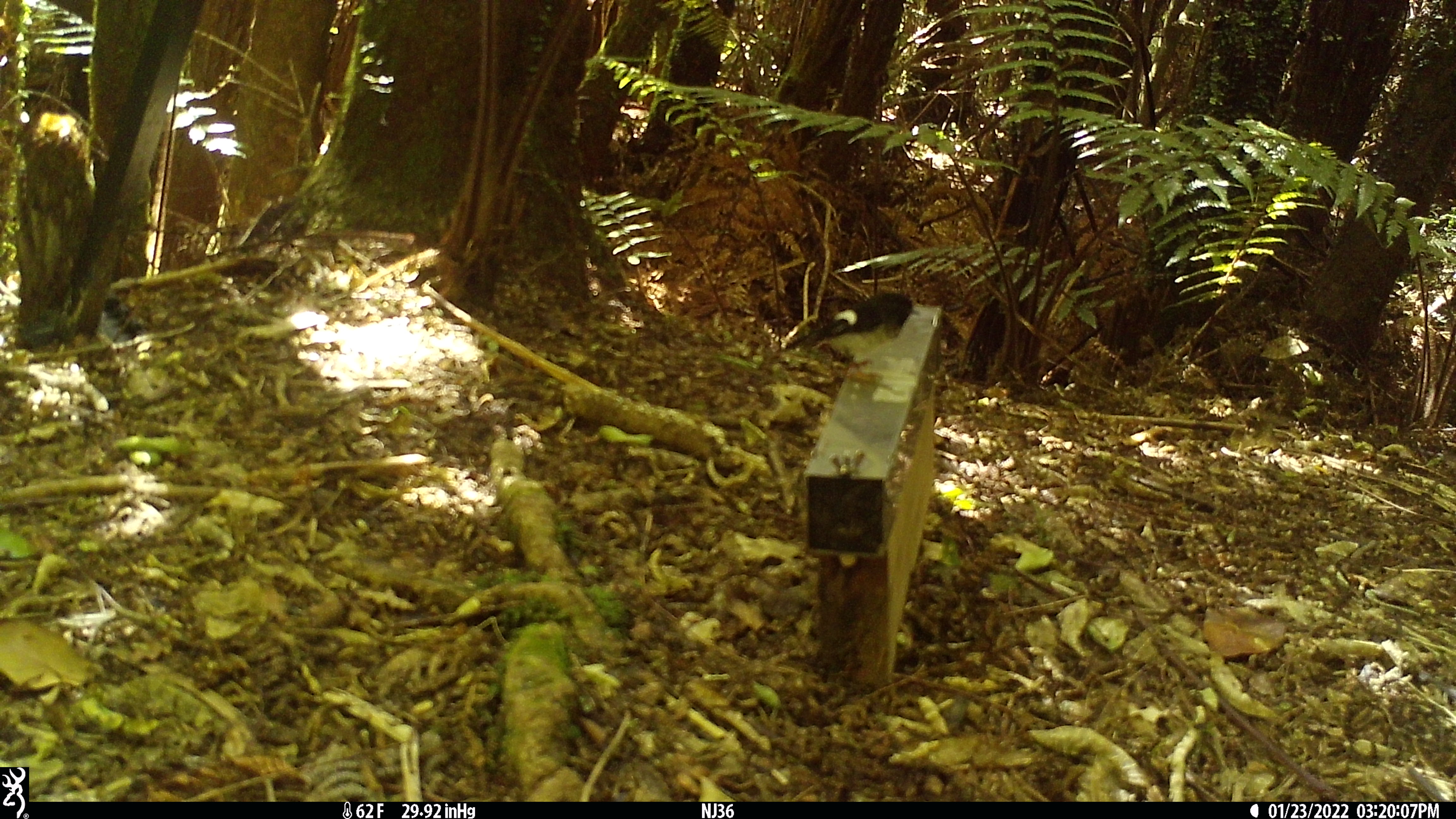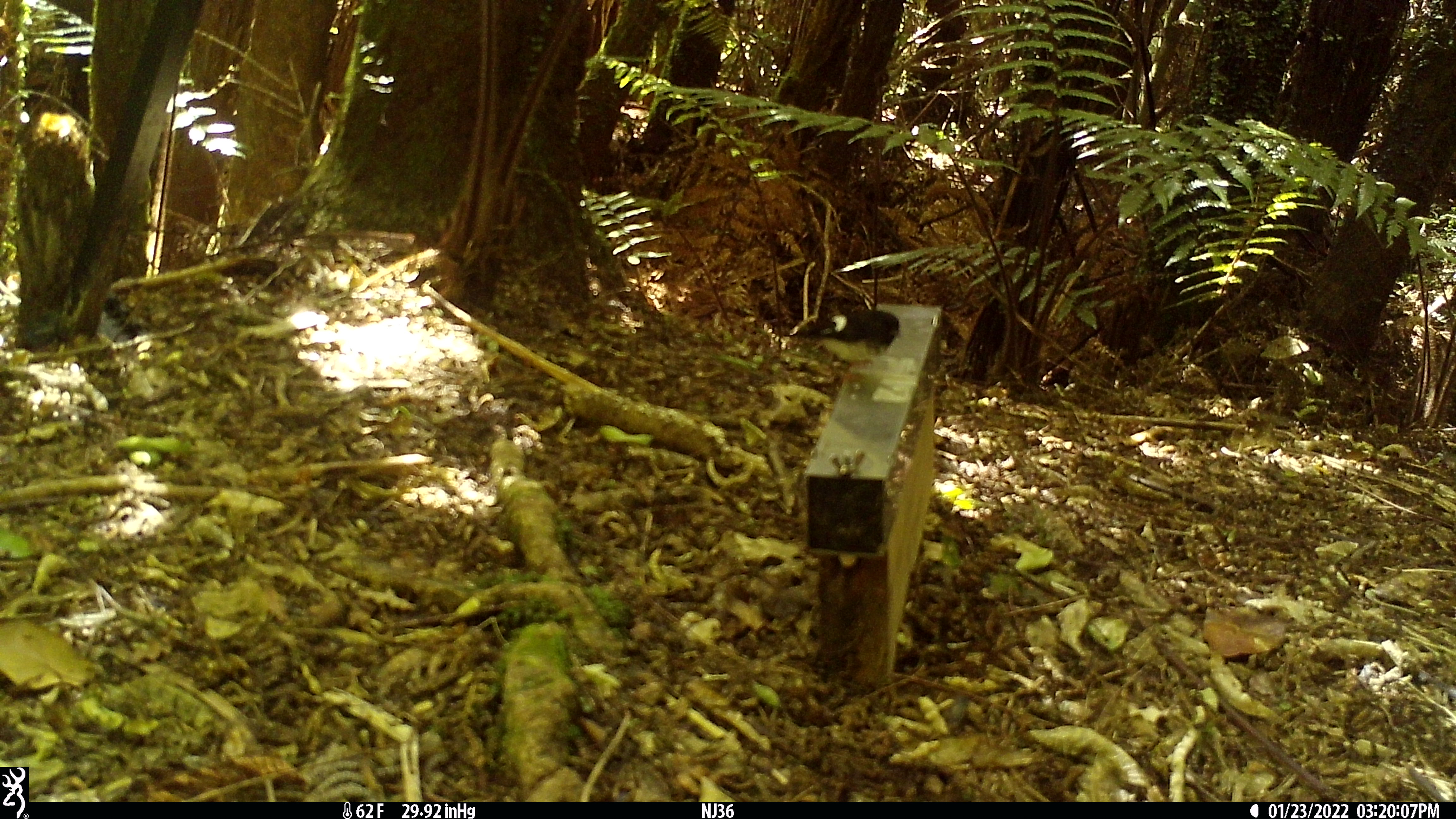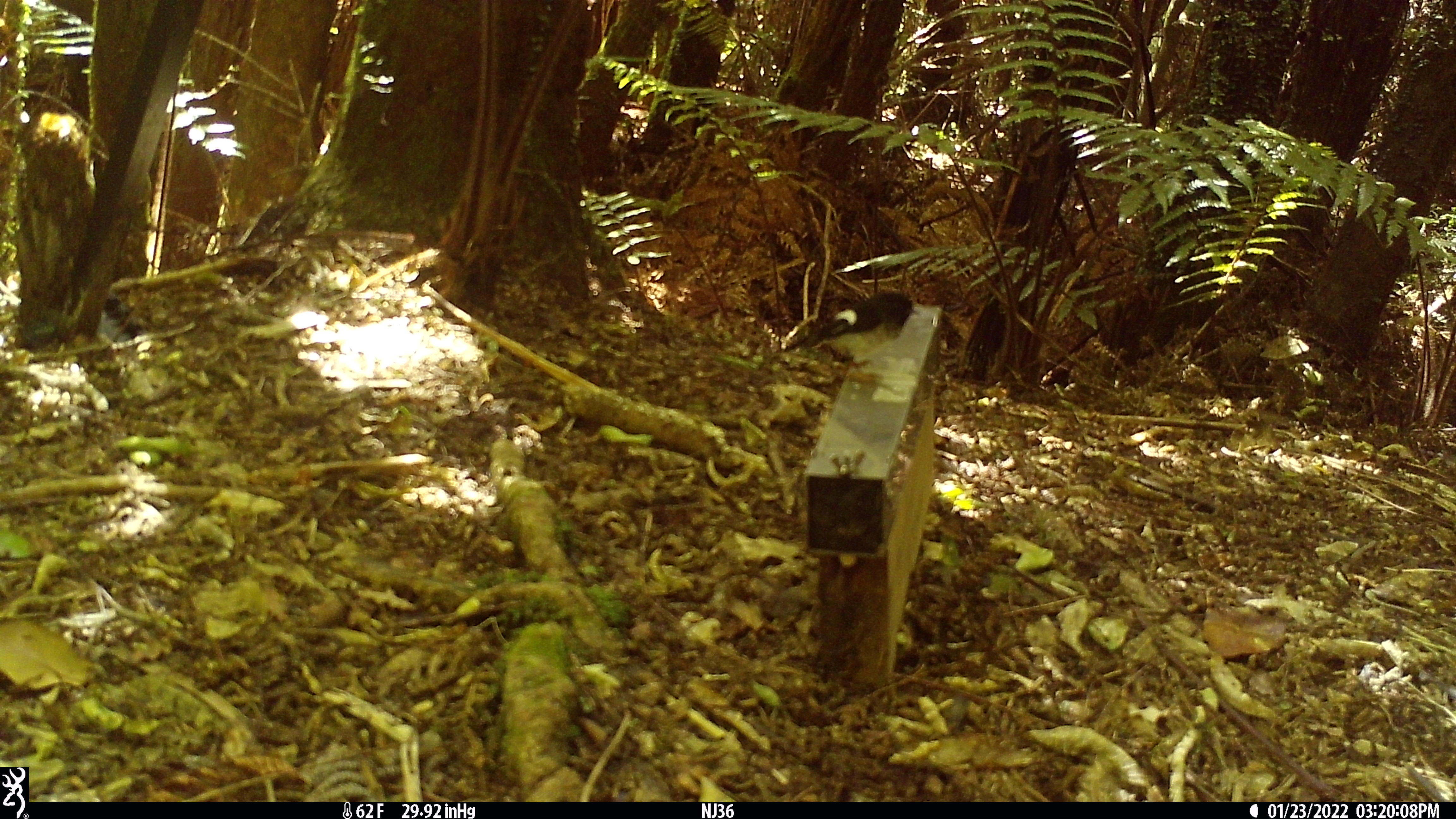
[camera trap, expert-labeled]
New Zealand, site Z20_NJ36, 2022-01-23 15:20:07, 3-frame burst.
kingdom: Animalia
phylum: Chordata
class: Aves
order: Passeriformes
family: Petroicidae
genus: Petroica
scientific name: Petroica macrocephala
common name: tomtit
Tomtit (Petroica macrocephala).